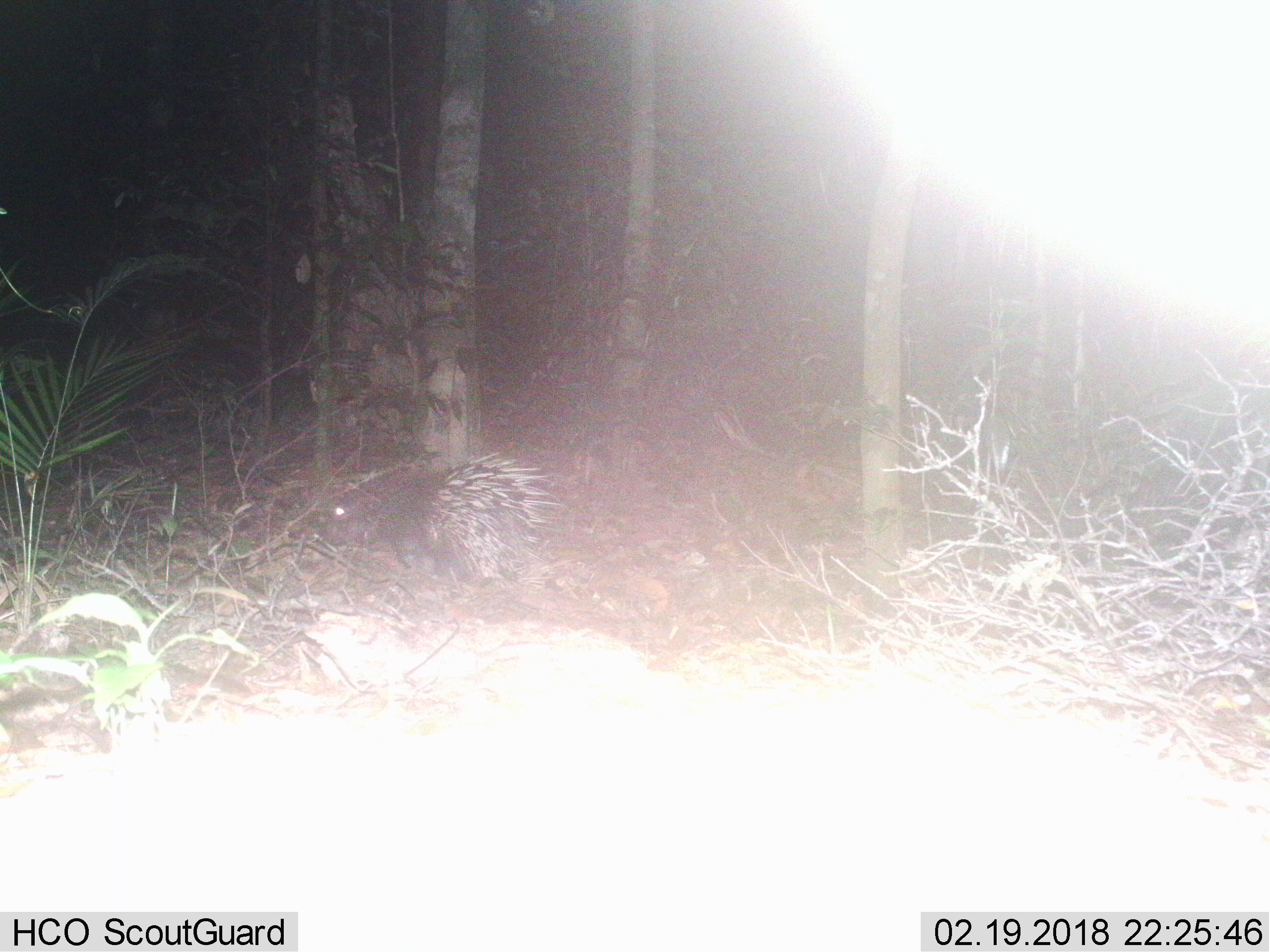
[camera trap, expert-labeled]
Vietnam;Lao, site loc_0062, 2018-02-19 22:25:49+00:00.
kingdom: Animalia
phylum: Chordata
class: Mammalia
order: Rodentia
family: Hystricidae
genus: Hystrix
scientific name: Hystrix brachyura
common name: malayan porcupine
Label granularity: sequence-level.